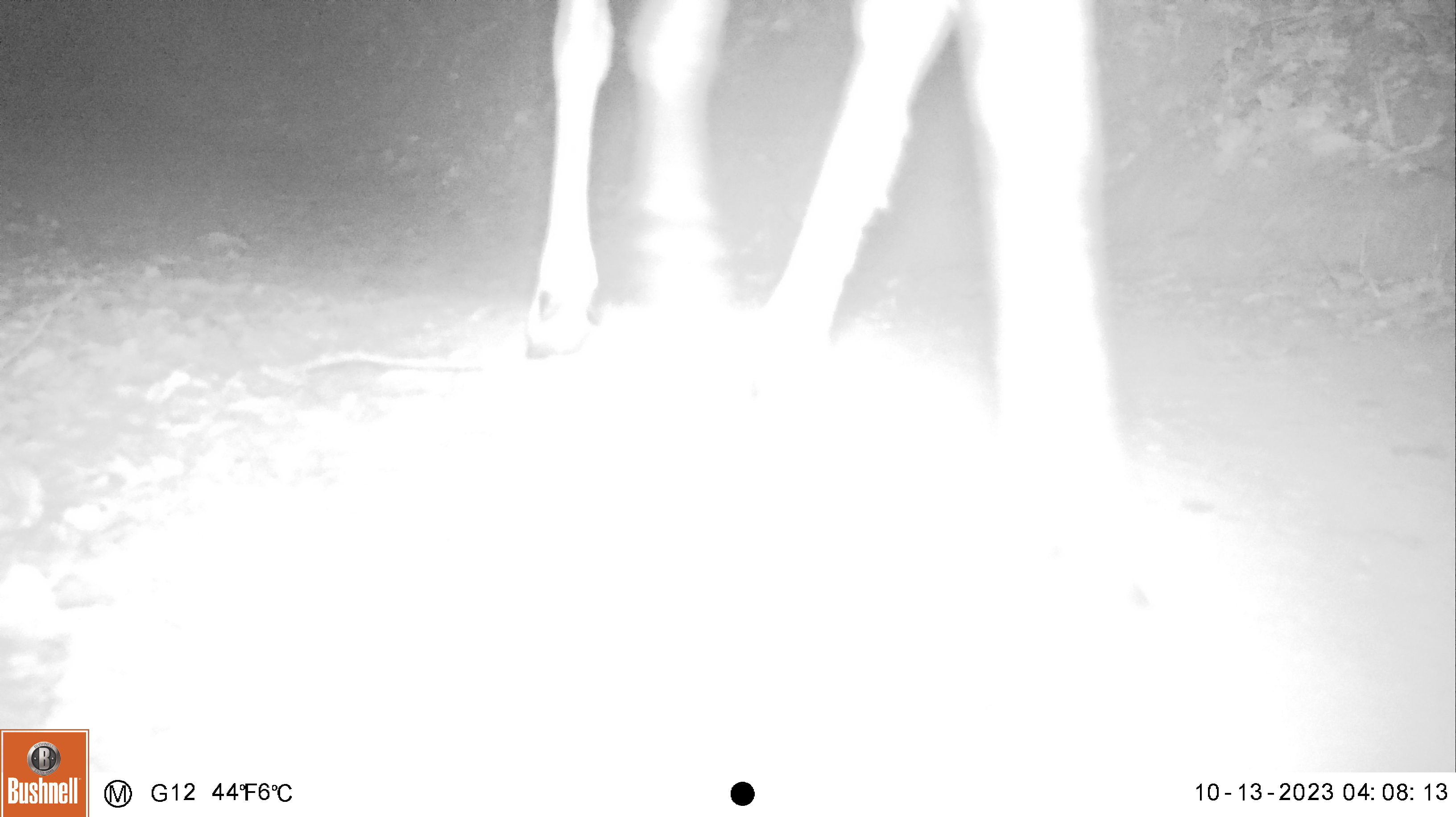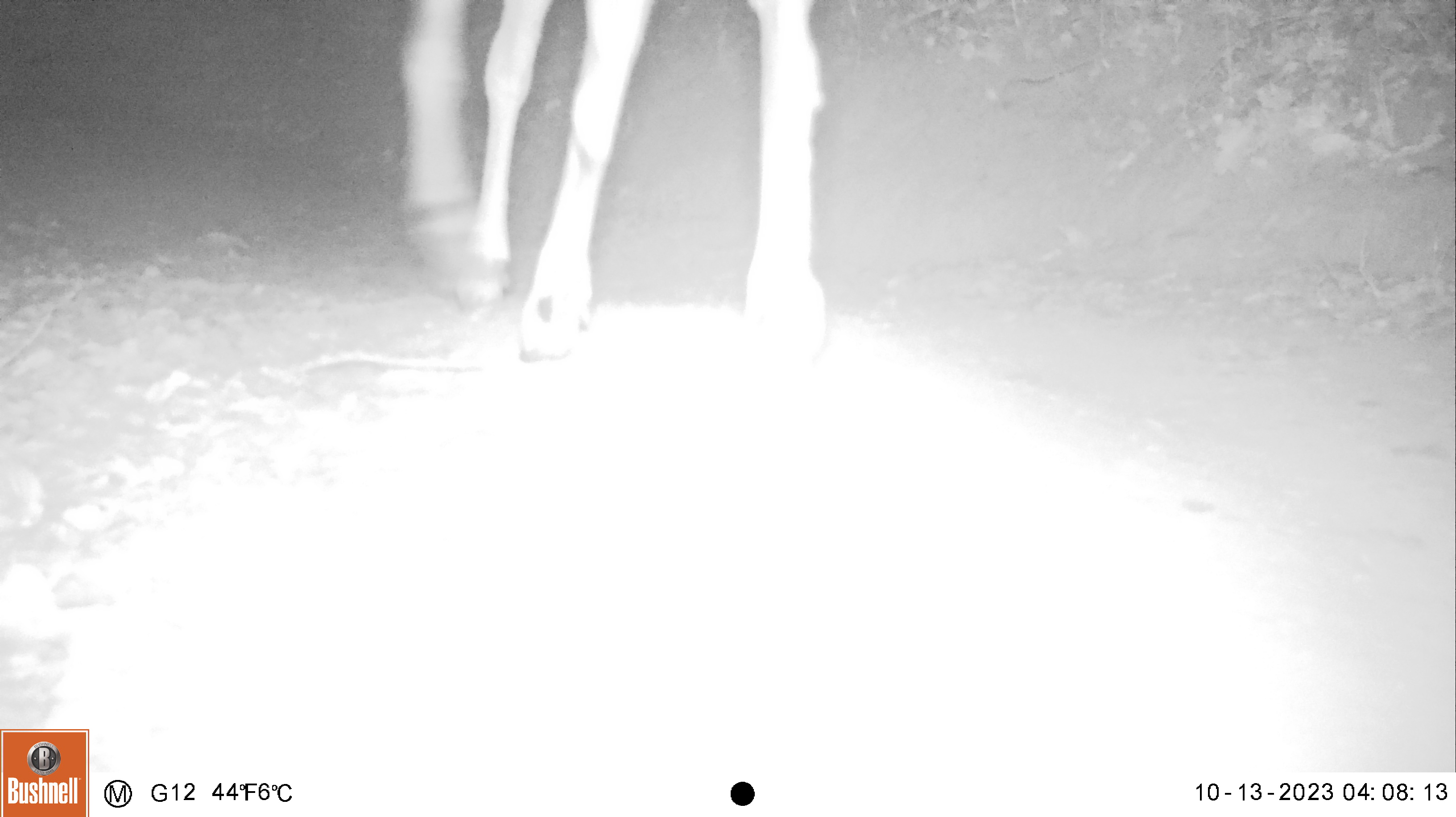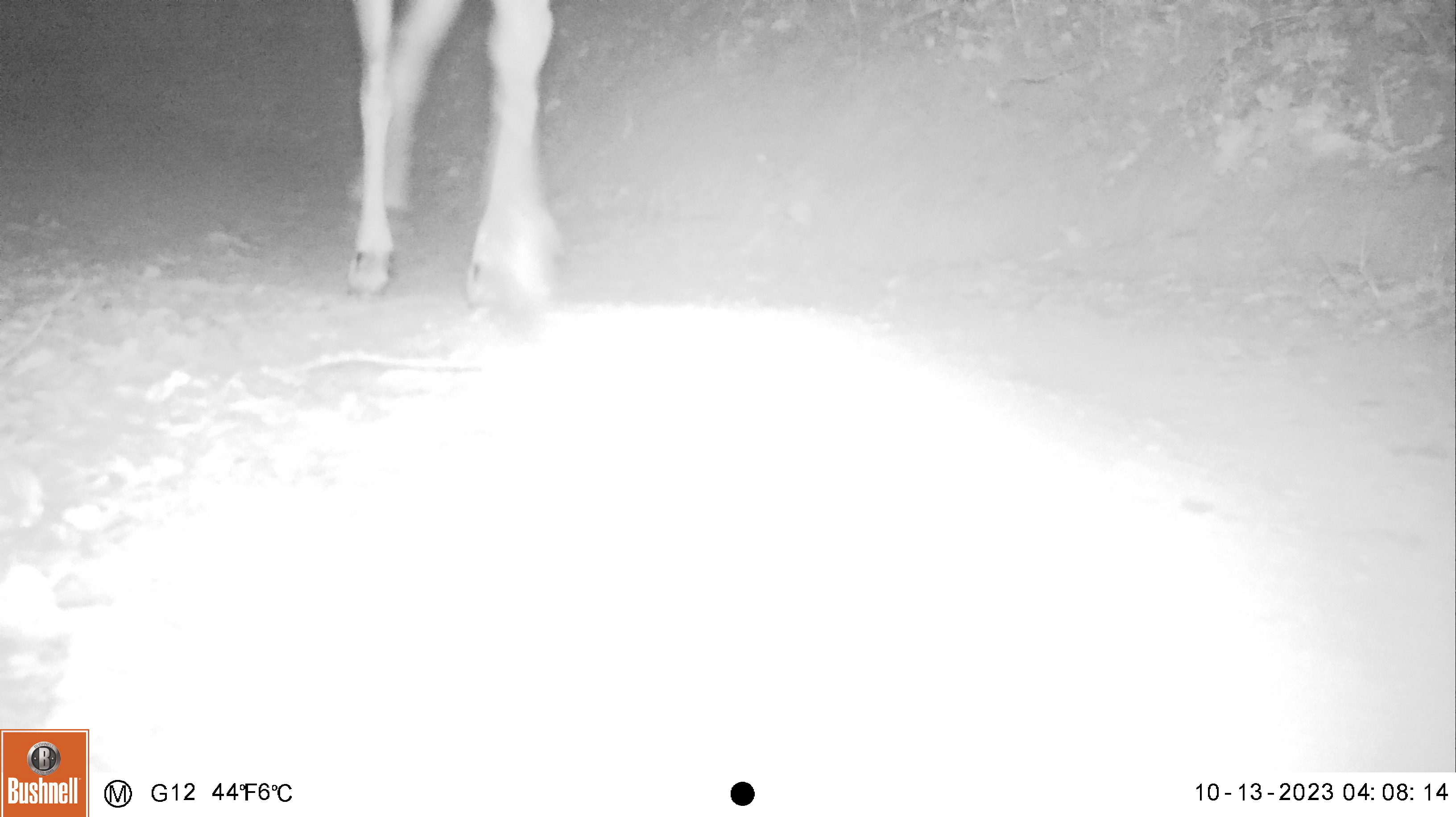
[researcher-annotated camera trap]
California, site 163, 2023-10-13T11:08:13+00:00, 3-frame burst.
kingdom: Animalia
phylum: Chordata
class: Mammalia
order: Artiodactyla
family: Cervidae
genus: Odocoileus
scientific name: Odocoileus hemionus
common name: mule deer